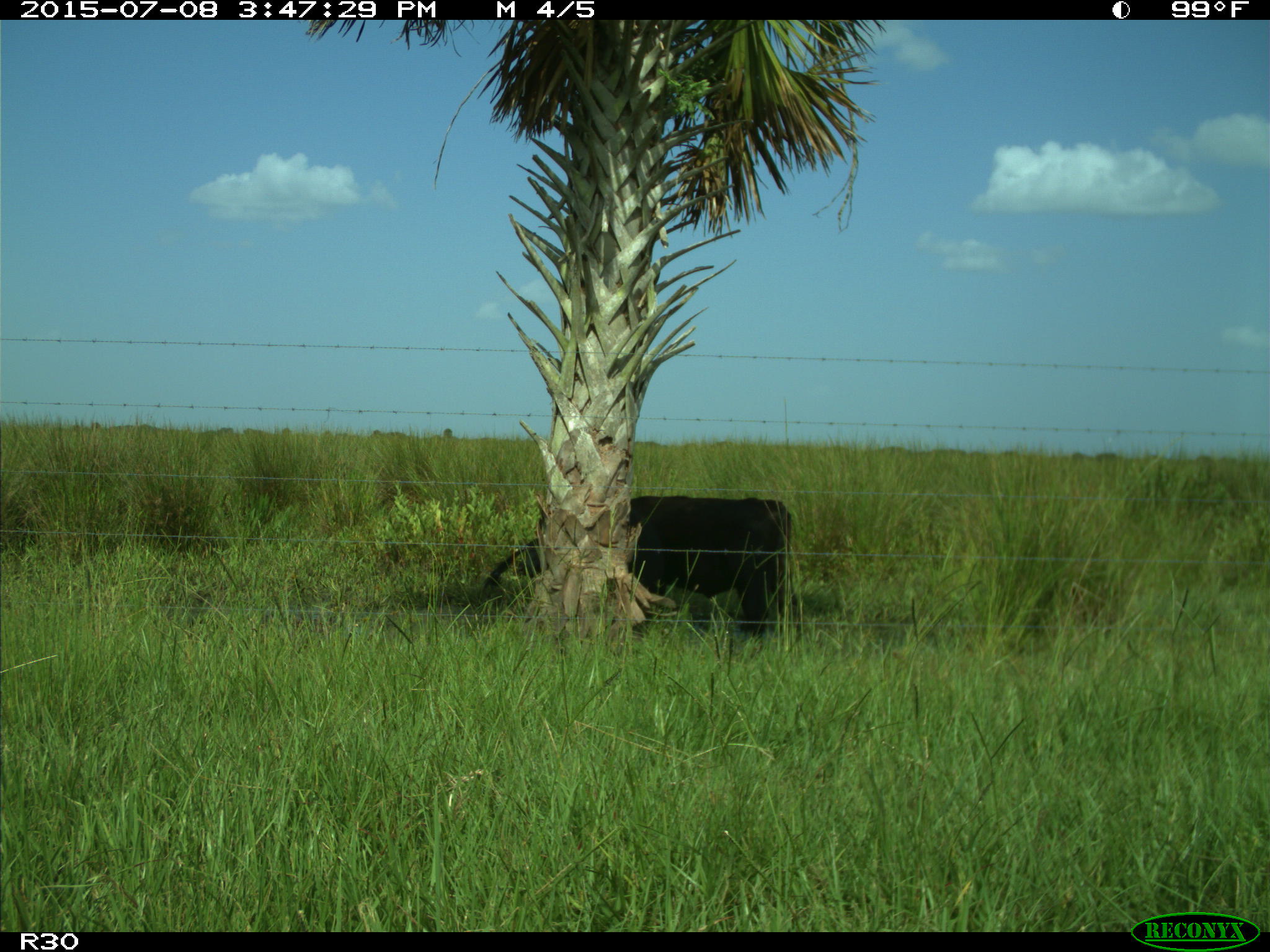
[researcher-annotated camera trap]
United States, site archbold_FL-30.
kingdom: Animalia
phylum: Chordata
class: Mammalia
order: Artiodactyla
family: Bovidae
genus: Bos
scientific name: Bos taurus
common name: domestic cow